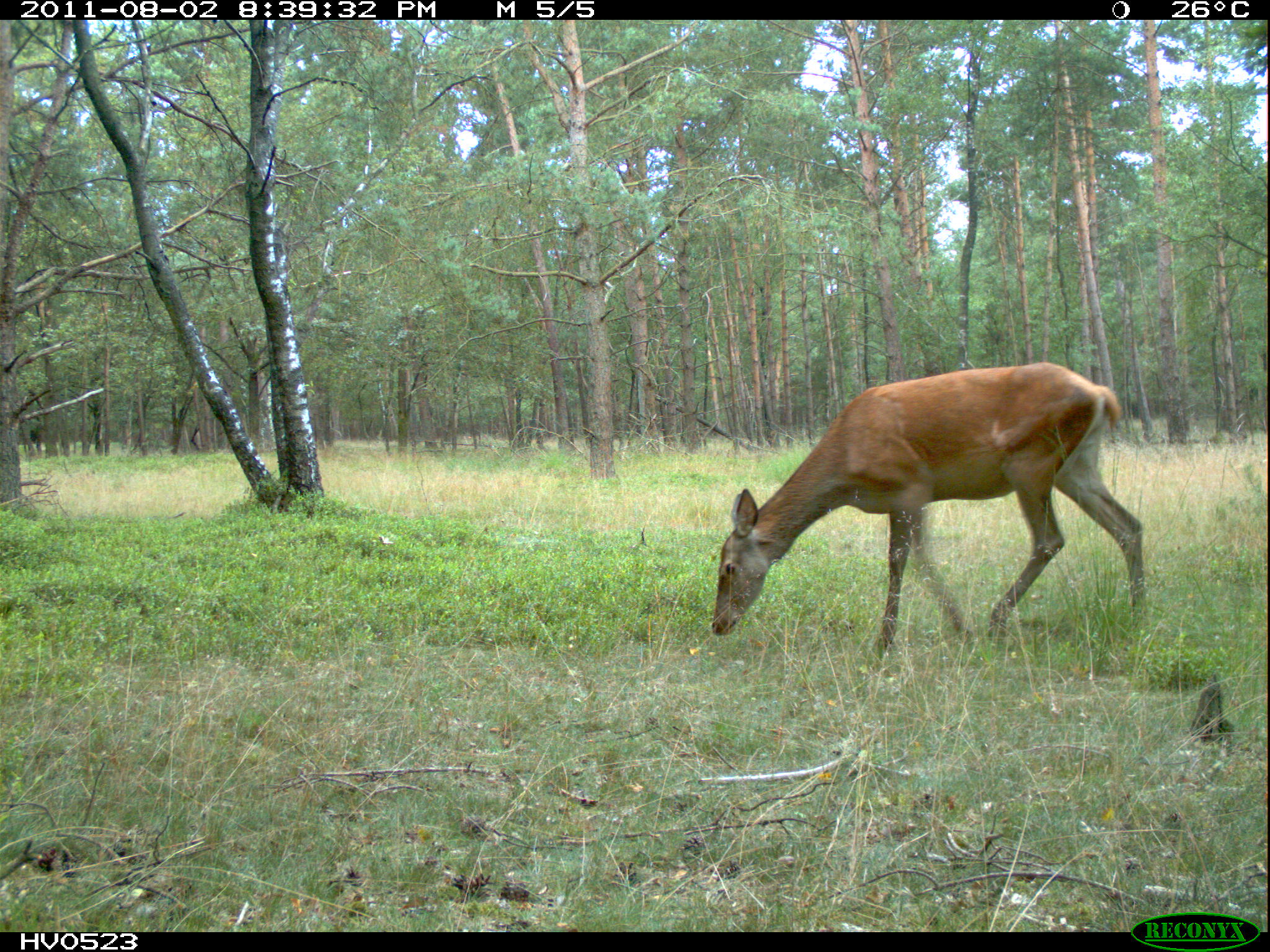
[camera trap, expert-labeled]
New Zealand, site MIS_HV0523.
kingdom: Animalia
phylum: Chordata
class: Mammalia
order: Artiodactyla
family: Cervidae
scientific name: Cervidae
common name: deer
Deer (Cervidae).